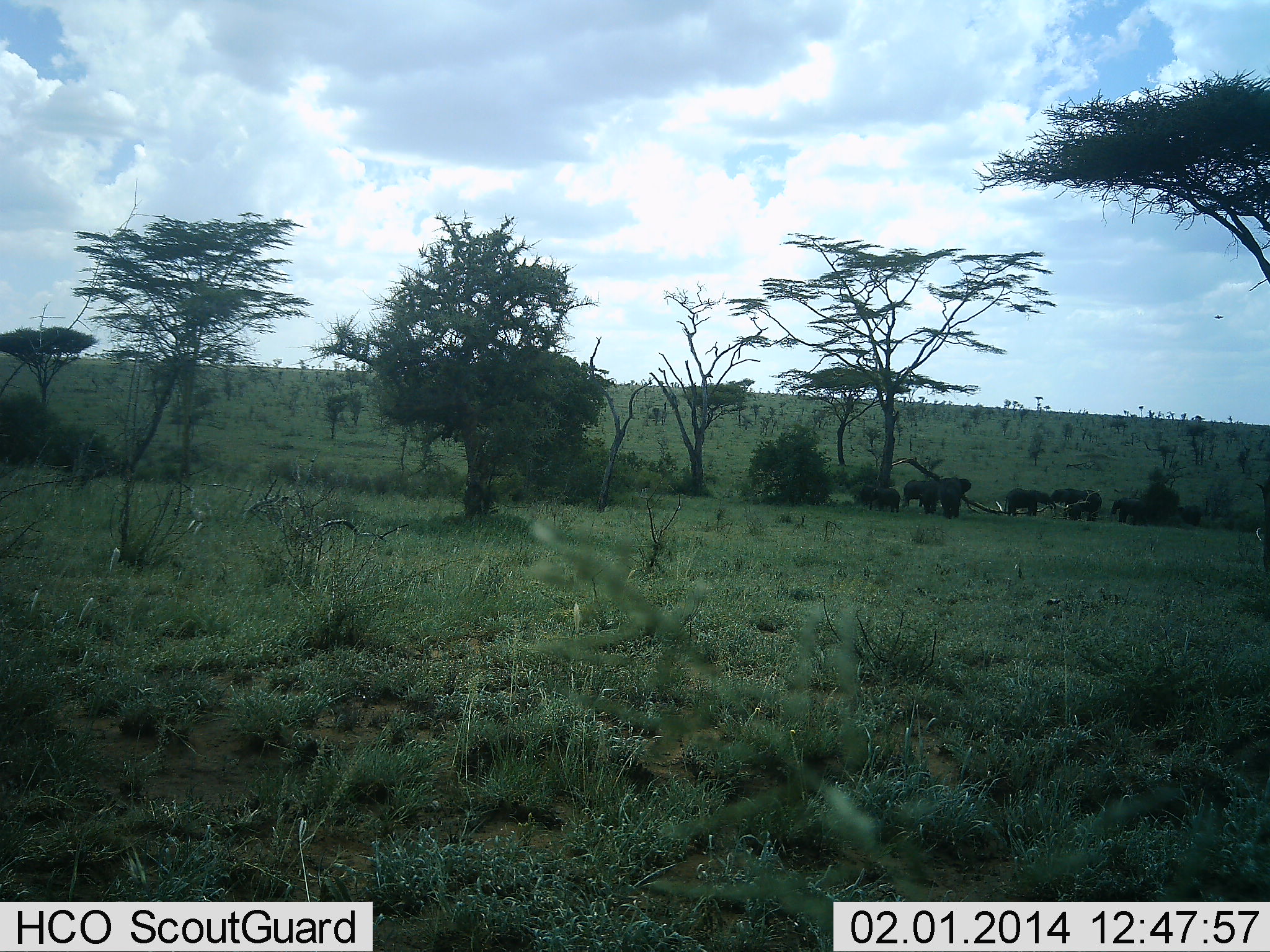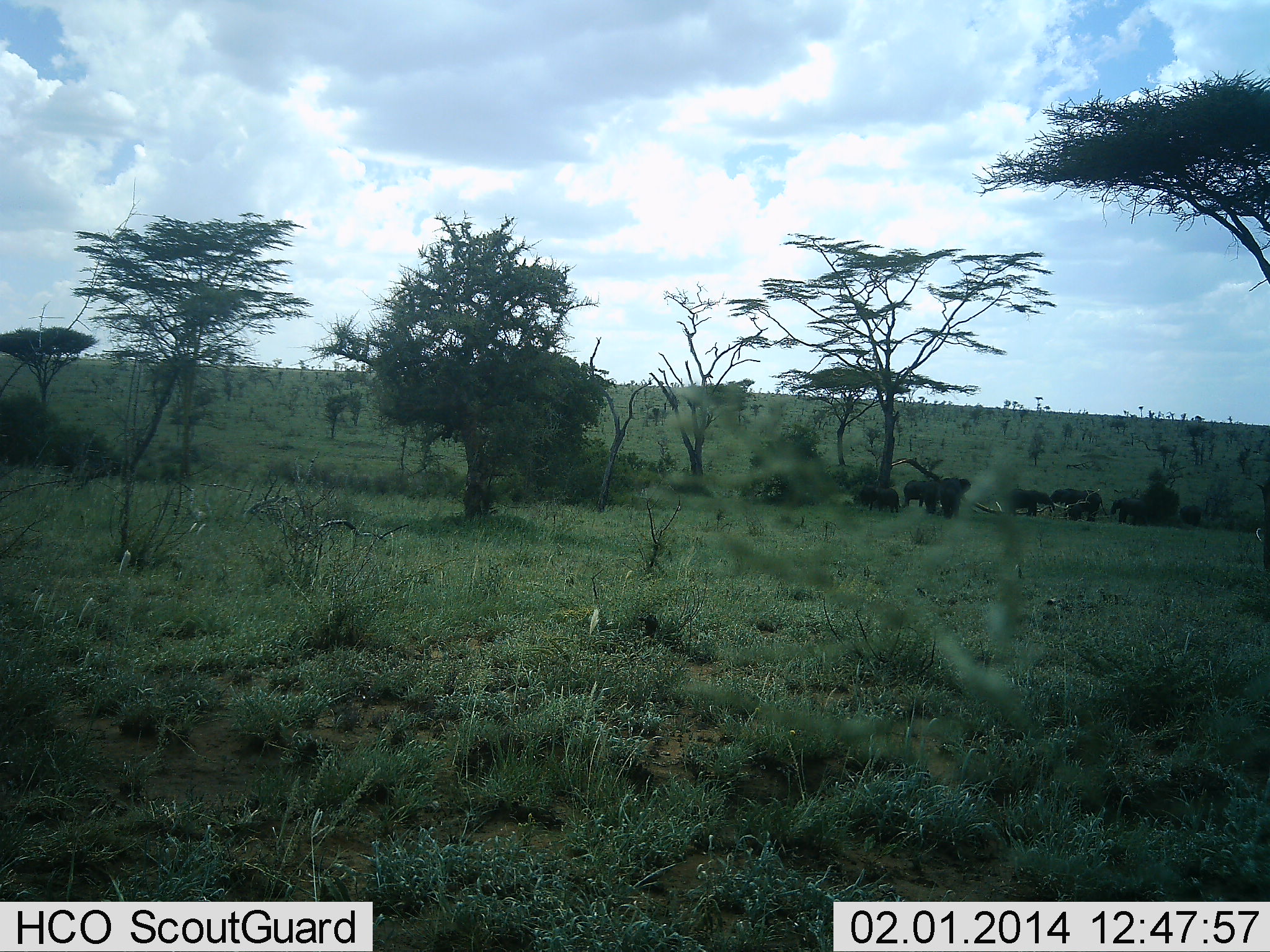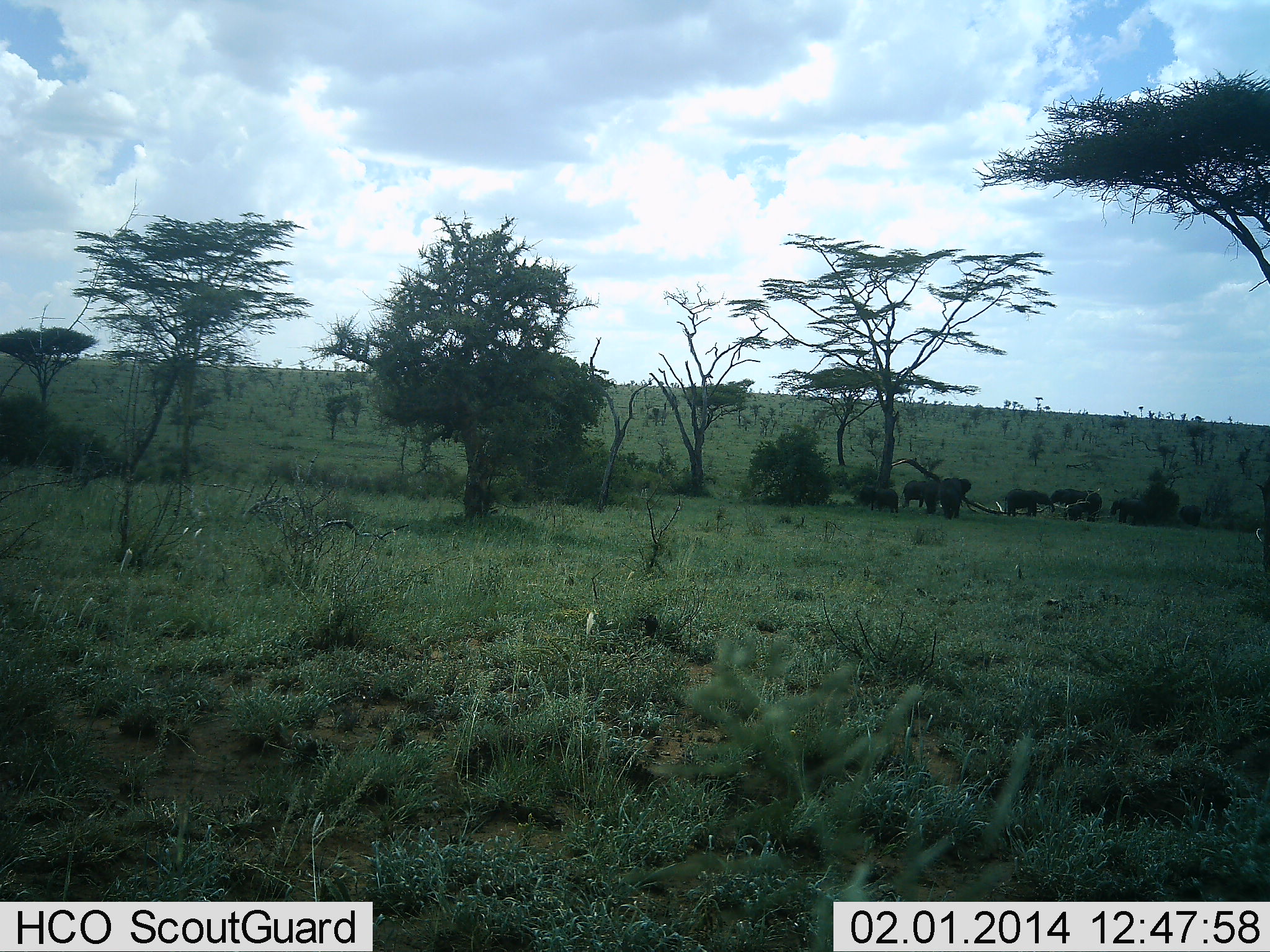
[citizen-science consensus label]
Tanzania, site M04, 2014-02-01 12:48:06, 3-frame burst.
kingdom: Animalia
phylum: Chordata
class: Mammalia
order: Proboscidea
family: Elephantidae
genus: Loxodonta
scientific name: Loxodonta africana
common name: african bush elephant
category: elephant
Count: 7.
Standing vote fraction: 90%.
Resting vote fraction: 20%.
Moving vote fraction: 10%.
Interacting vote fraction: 20%.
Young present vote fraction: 40%.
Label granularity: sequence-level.